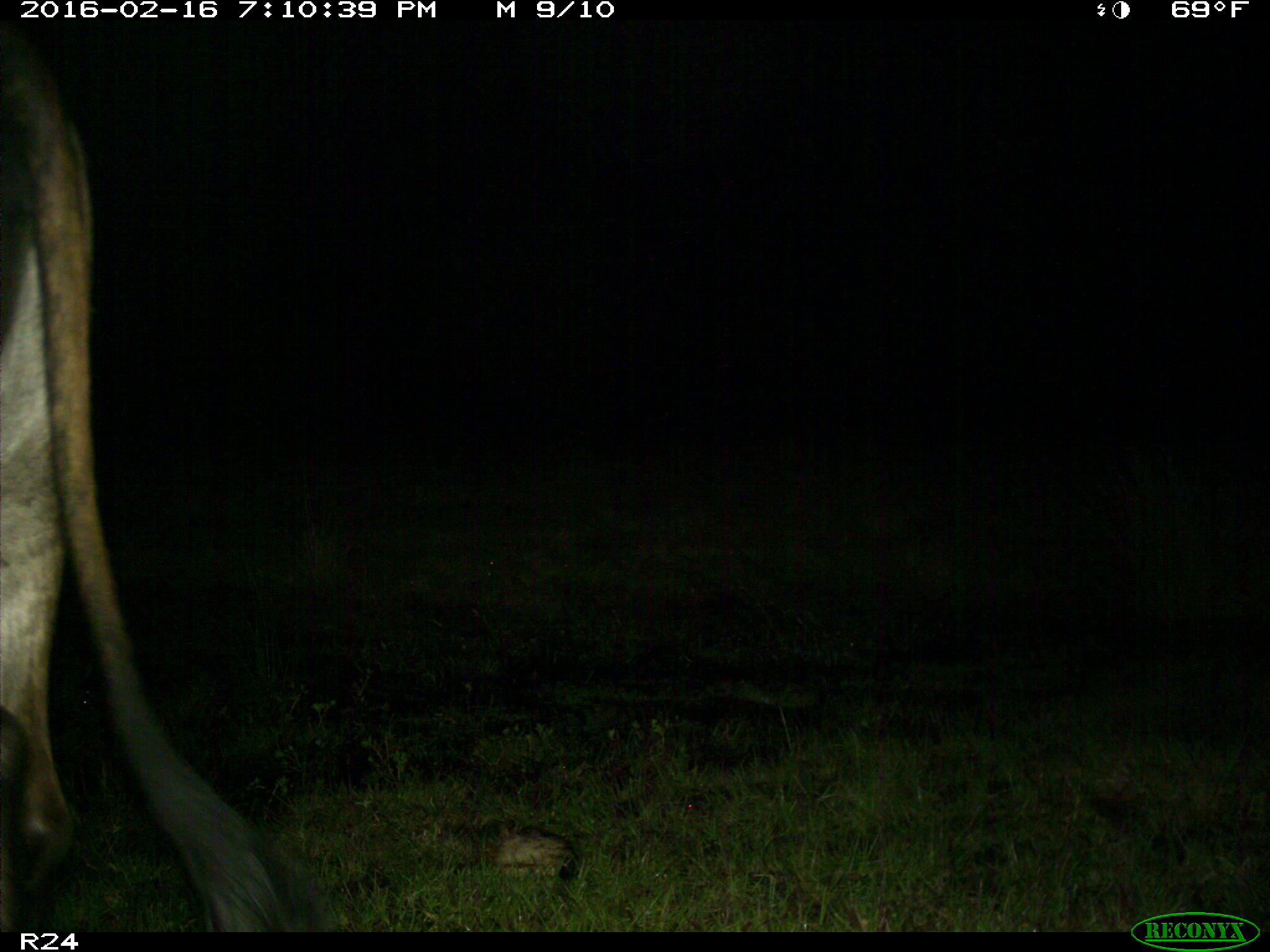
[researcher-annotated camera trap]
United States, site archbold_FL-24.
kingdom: Animalia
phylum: Chordata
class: Mammalia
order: Artiodactyla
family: Bovidae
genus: Bos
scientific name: Bos taurus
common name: domestic cow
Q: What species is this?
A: Bos taurus (domestic cow).